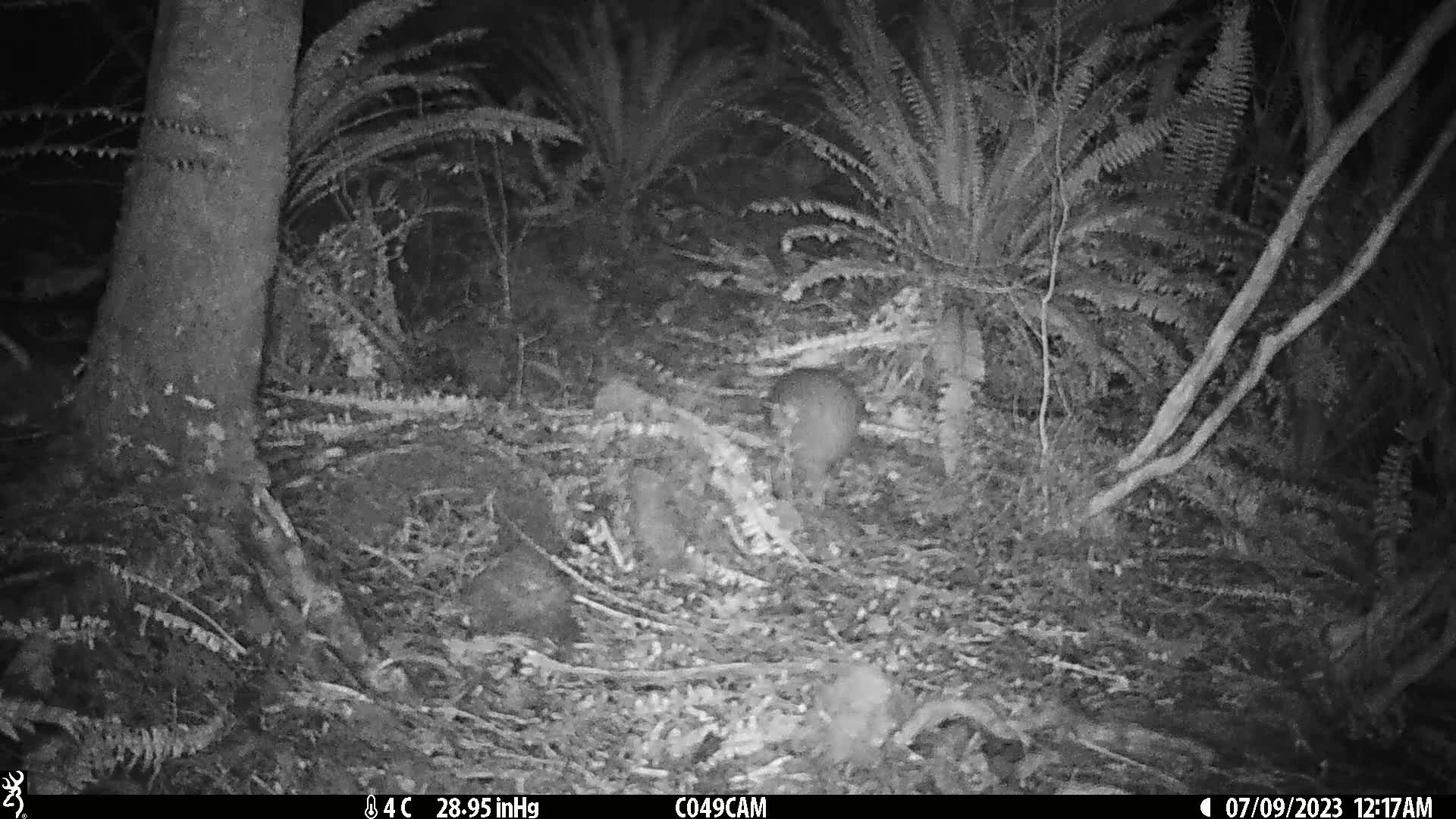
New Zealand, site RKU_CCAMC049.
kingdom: Animalia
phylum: Chordata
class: Aves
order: Apterygiformes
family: Apterygidae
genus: Apteryx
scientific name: Apteryx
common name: kiwi